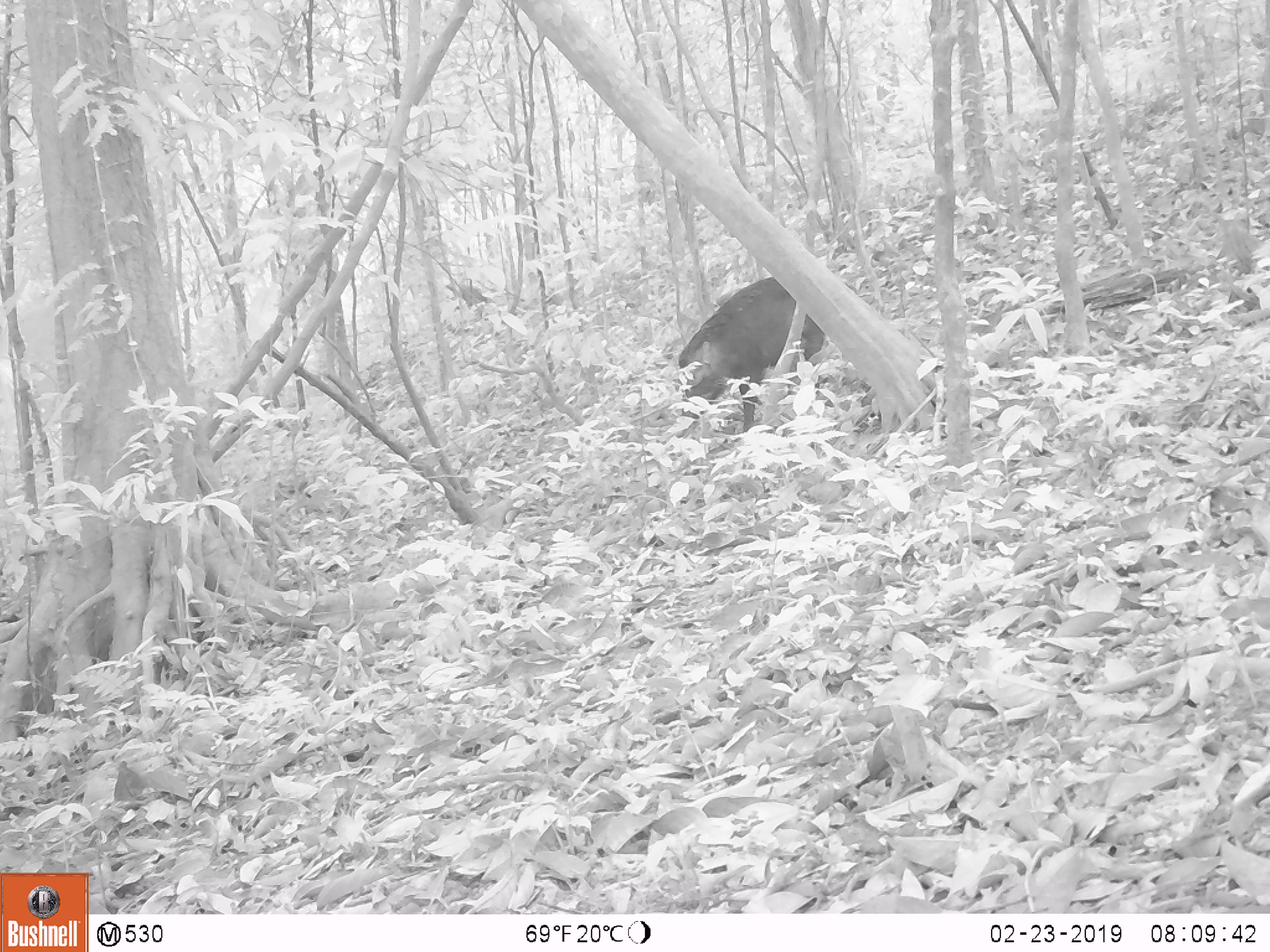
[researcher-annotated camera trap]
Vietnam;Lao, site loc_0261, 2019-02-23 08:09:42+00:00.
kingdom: Animalia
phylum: Chordata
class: Mammalia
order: Artiodactyla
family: Suidae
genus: Sus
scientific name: Sus scrofa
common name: eurasian wild pig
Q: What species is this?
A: Eurasian wild pig (Sus scrofa).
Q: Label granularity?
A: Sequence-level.